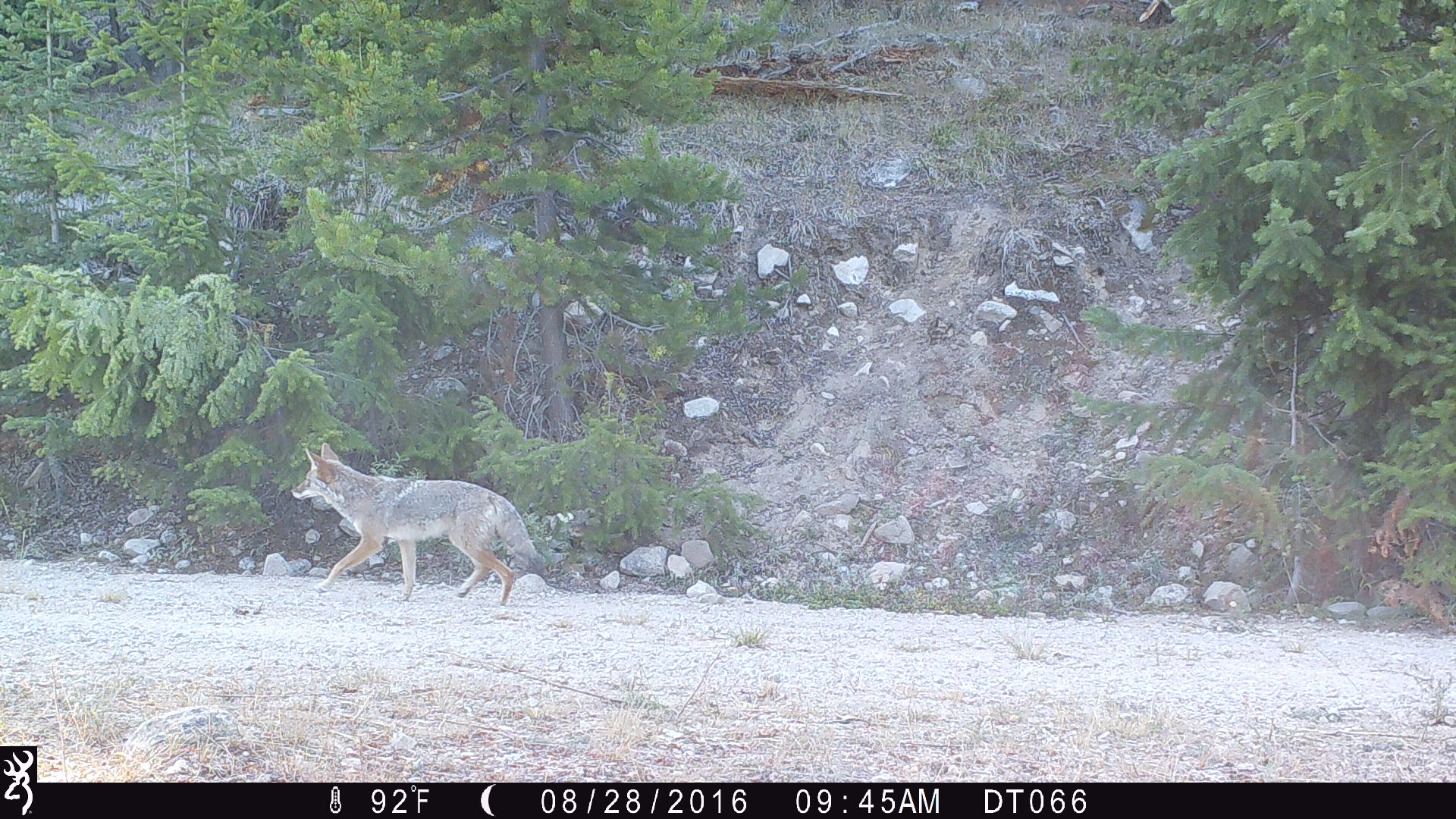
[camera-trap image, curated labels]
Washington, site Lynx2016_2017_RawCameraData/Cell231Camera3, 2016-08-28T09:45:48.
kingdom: Animalia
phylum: Chordata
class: Mammalia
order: Carnivora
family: Canidae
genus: Canis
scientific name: Canis latrans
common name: coyote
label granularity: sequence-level